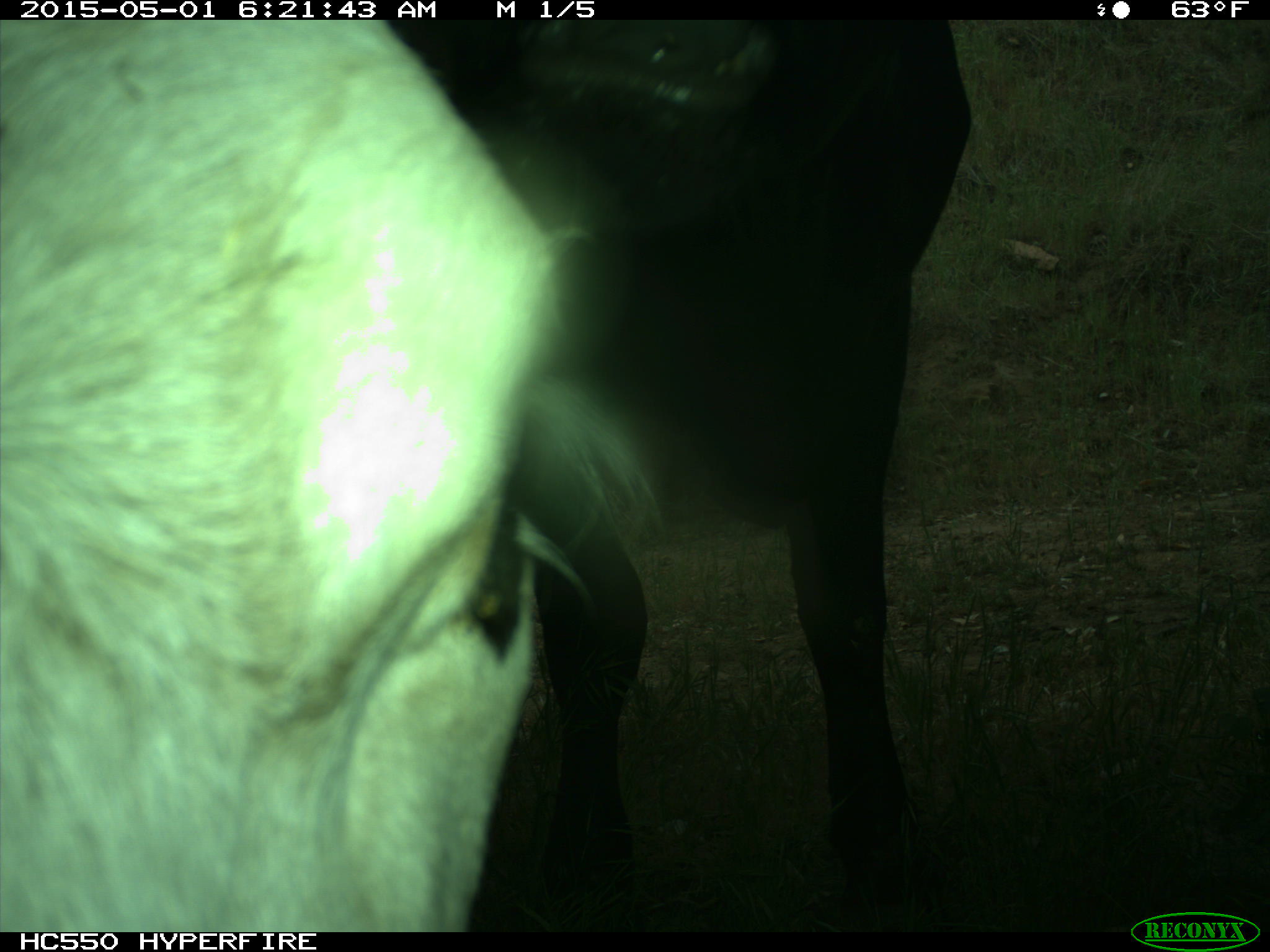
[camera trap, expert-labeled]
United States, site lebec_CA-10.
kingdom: Animalia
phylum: Chordata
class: Mammalia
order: Artiodactyla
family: Bovidae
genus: Bos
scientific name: Bos taurus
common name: domestic cow